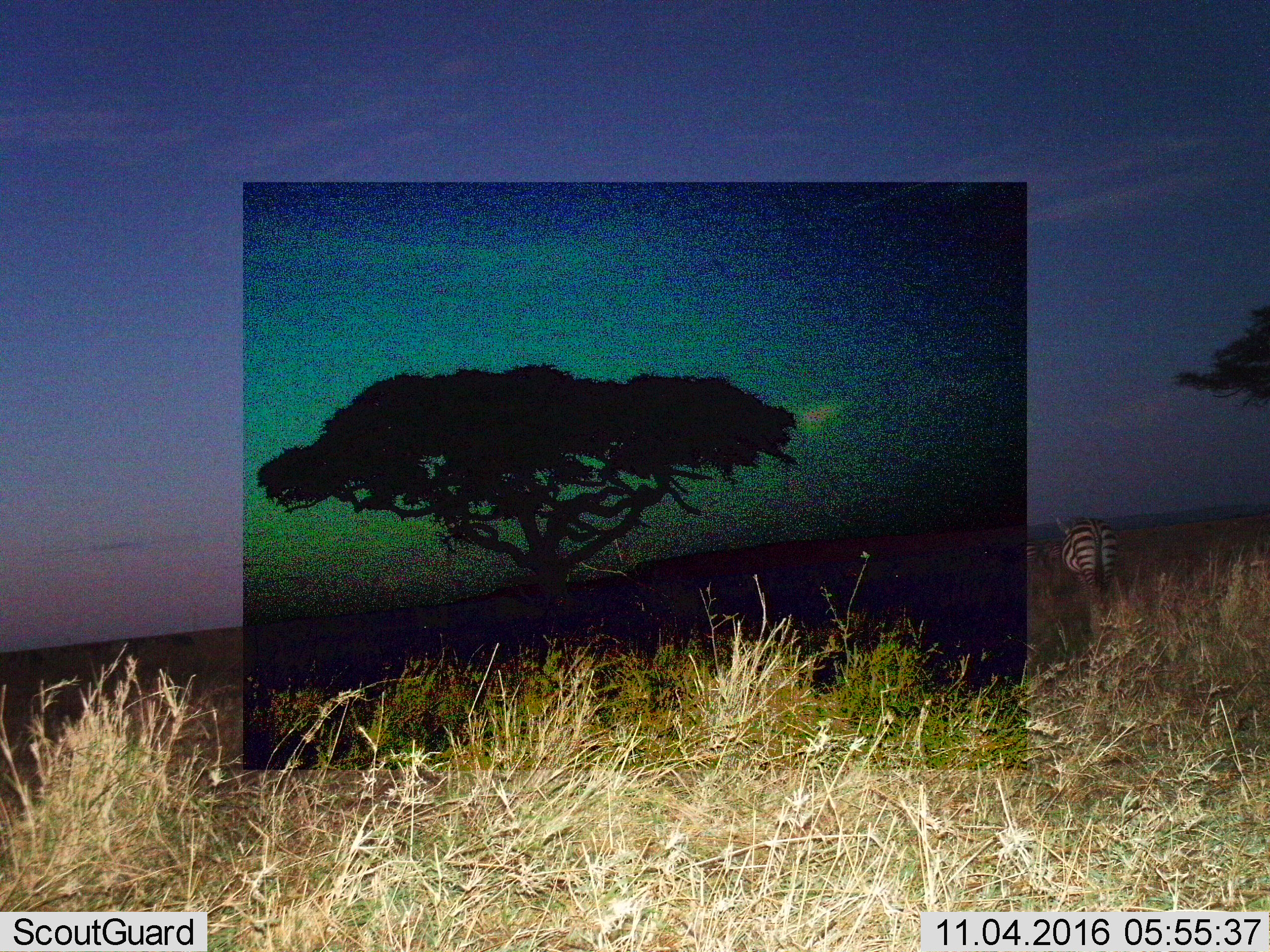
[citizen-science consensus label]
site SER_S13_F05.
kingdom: Animalia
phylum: Chordata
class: Mammalia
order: Perissodactyla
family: Equidae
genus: Equus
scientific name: Equus quagga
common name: plains zebra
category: zebraplains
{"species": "zebraplains (plains zebra) (Equus quagga)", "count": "2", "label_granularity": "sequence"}